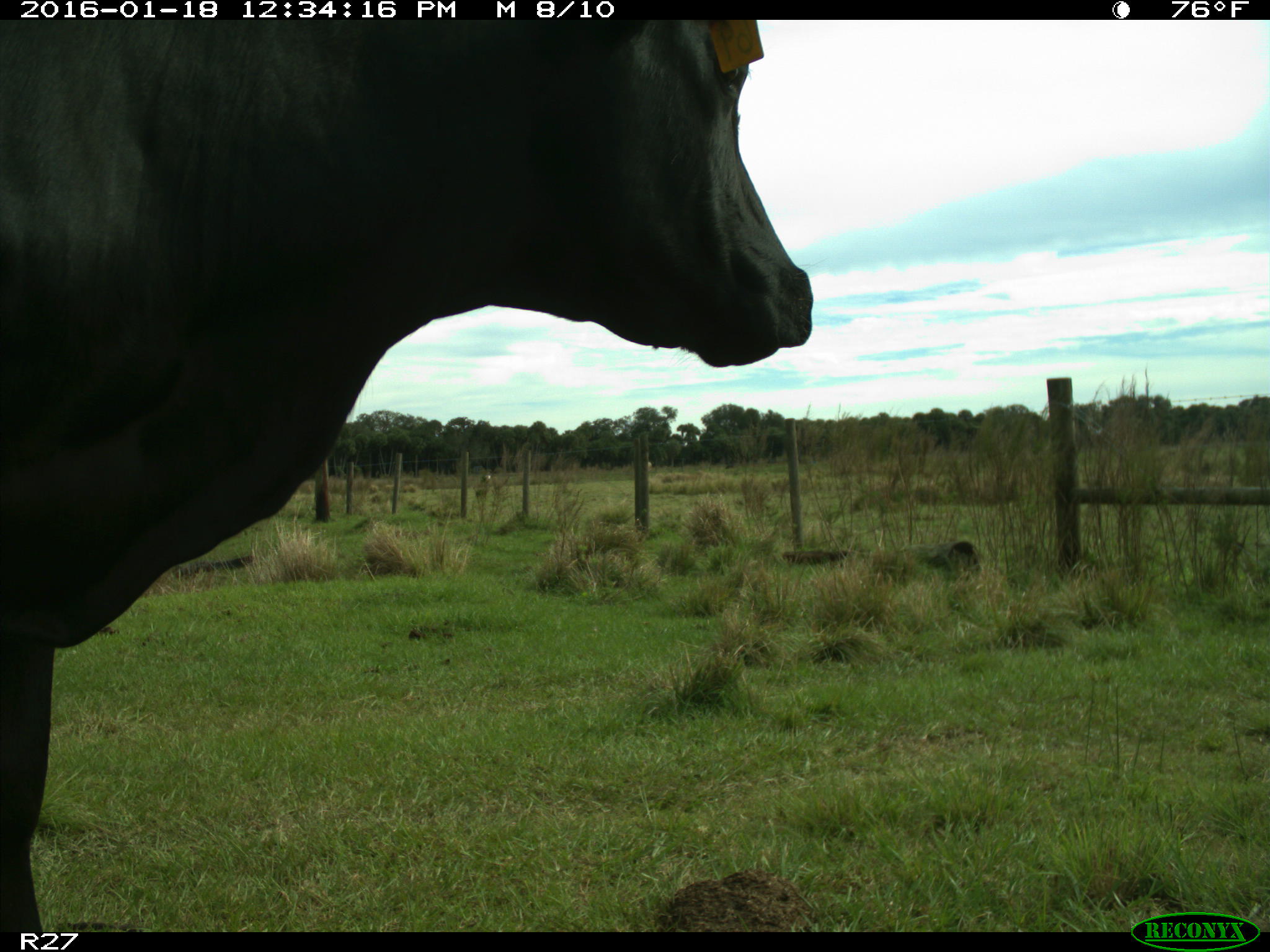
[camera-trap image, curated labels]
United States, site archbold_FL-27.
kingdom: Animalia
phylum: Chordata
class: Mammalia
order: Artiodactyla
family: Bovidae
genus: Bos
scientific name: Bos taurus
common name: domestic cow